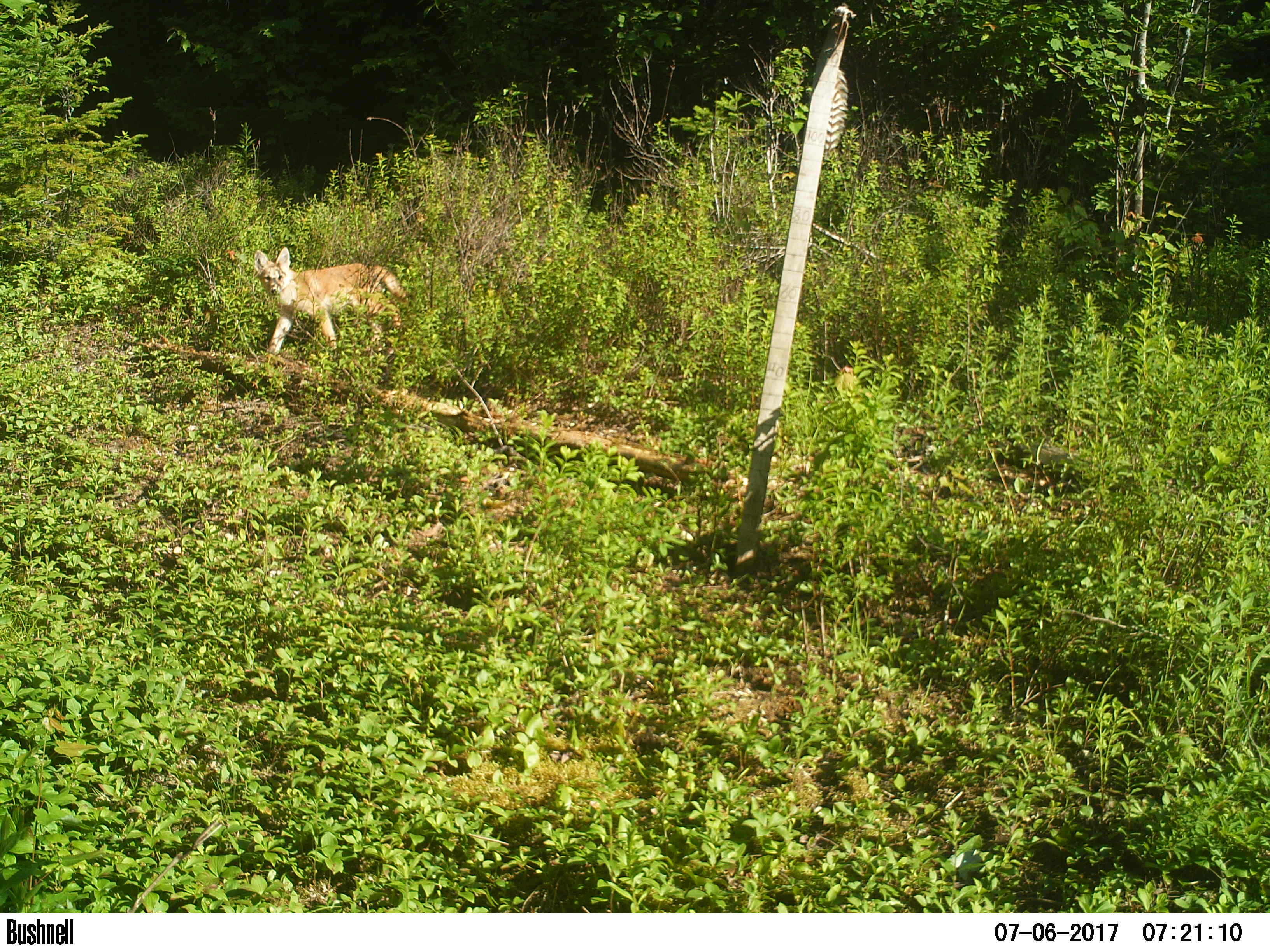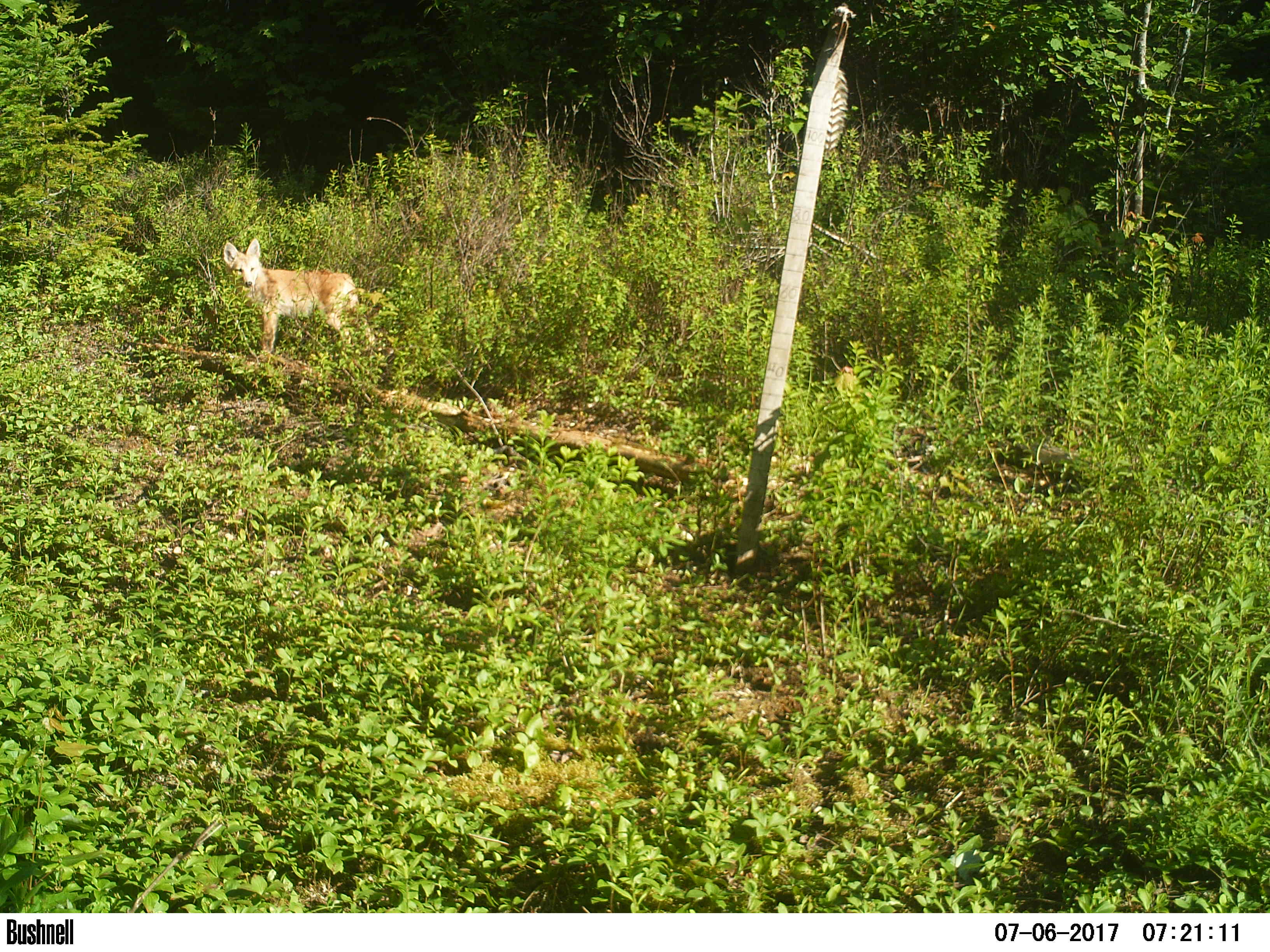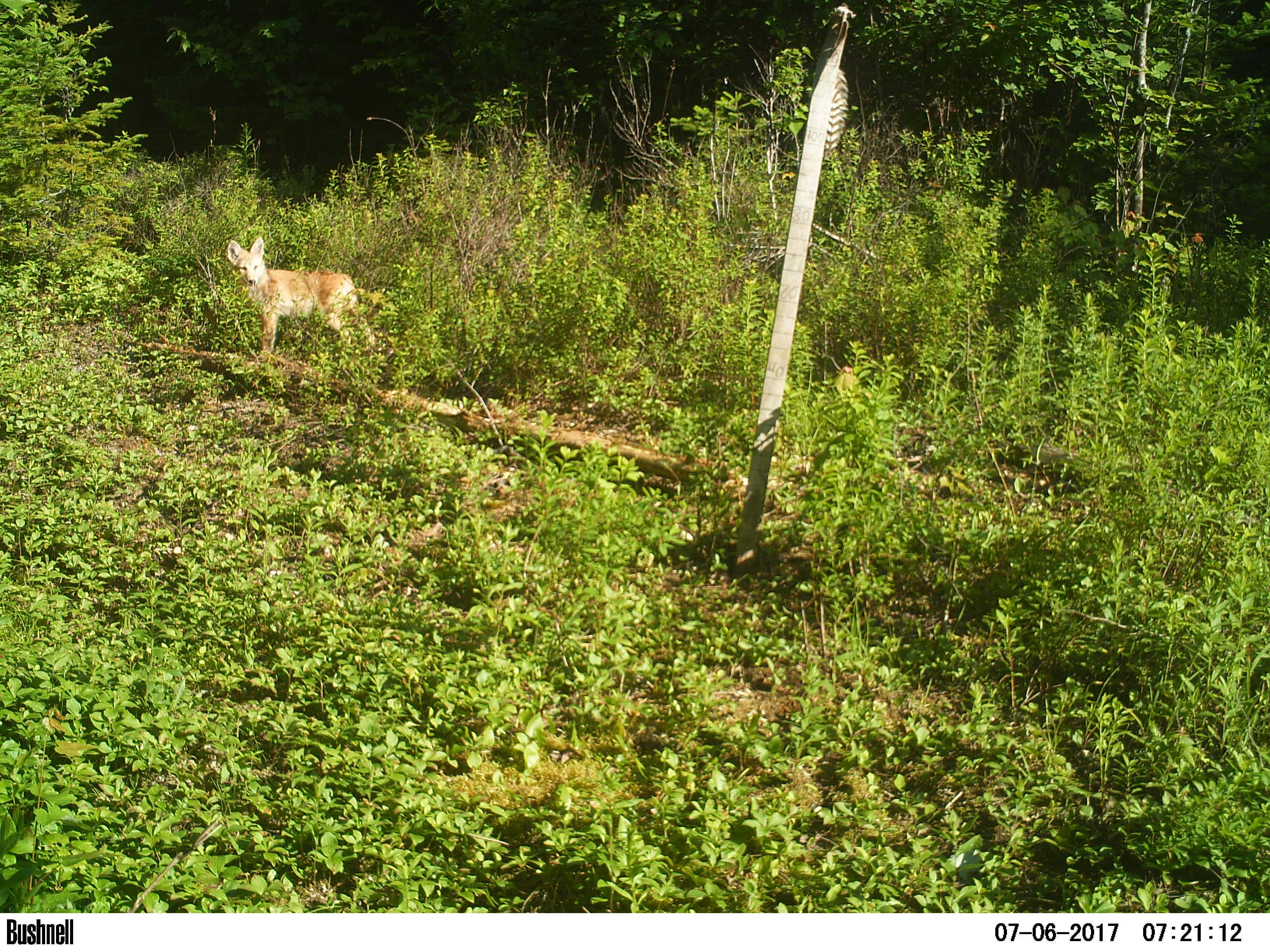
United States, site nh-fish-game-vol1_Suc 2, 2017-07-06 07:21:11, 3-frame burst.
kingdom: Animalia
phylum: Chordata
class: Mammalia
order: Carnivora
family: Canidae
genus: Canis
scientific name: Canis latrans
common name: coyote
Coyote (Canis latrans).